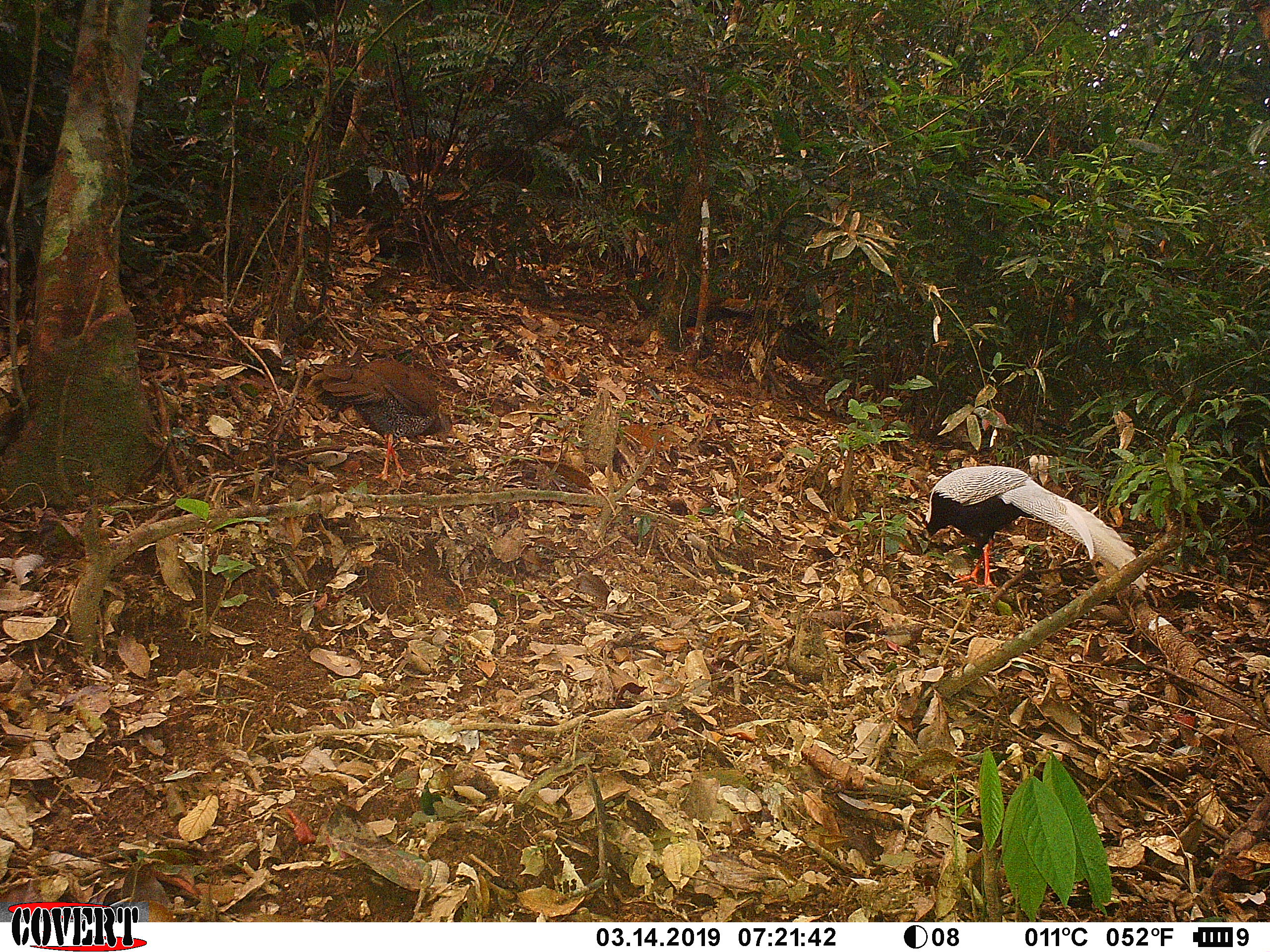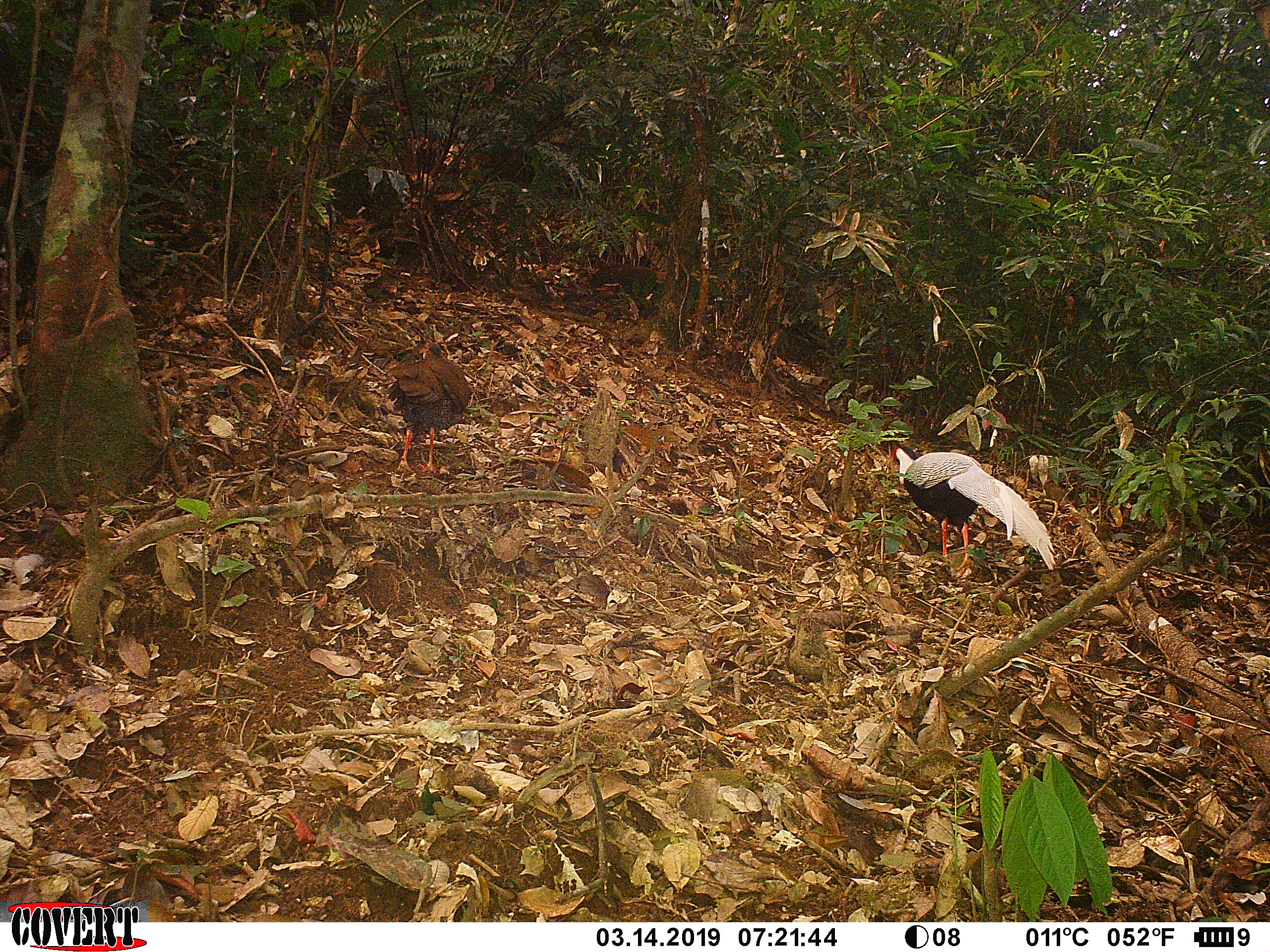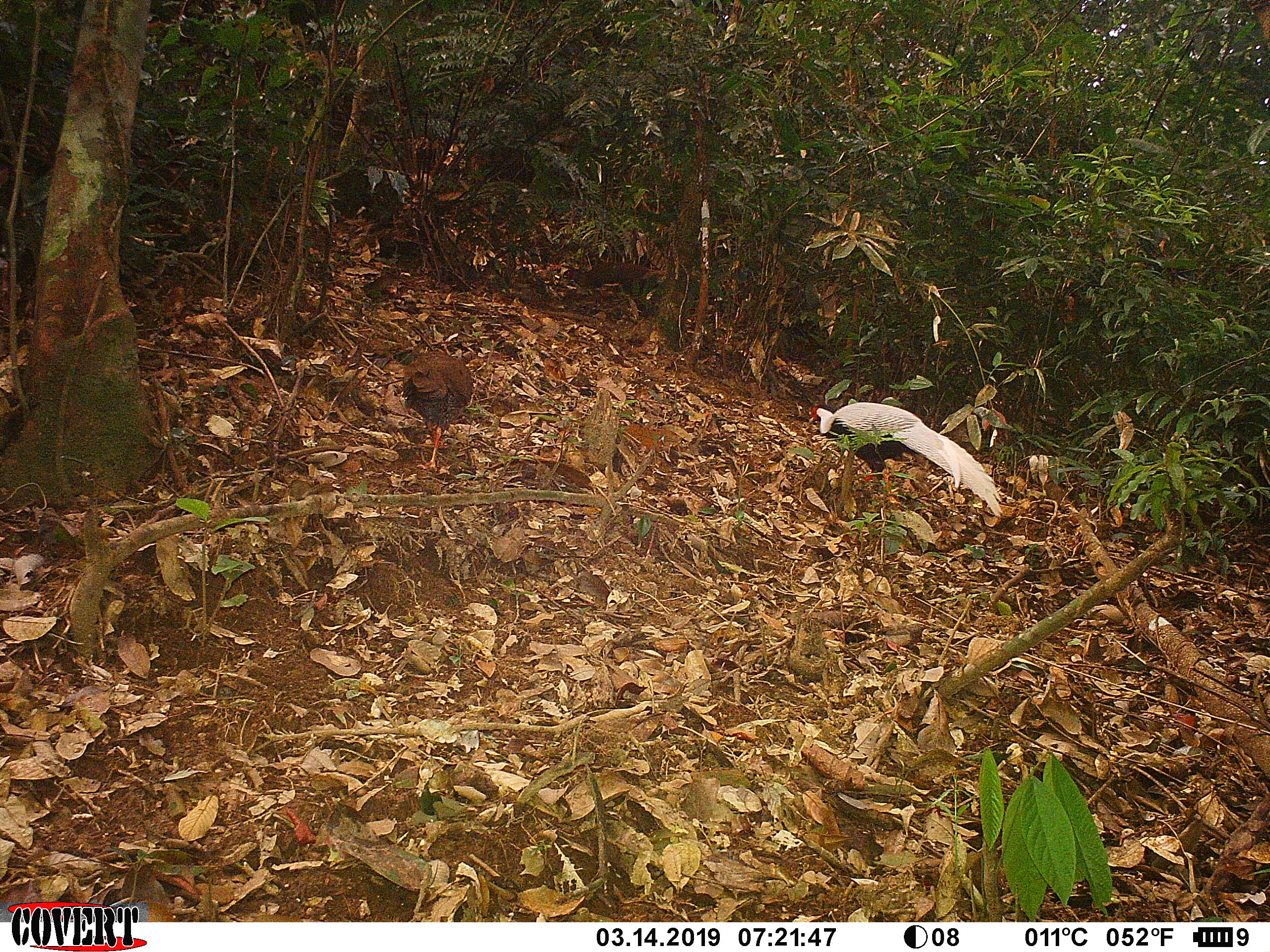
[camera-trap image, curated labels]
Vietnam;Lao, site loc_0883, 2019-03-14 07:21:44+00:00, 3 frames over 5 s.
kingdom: Animalia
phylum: Chordata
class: Aves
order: Galliformes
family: Phasianidae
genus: Lophura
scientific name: Lophura nycthemera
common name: silver pheasant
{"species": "silver pheasant (Lophura nycthemera)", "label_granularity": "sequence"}